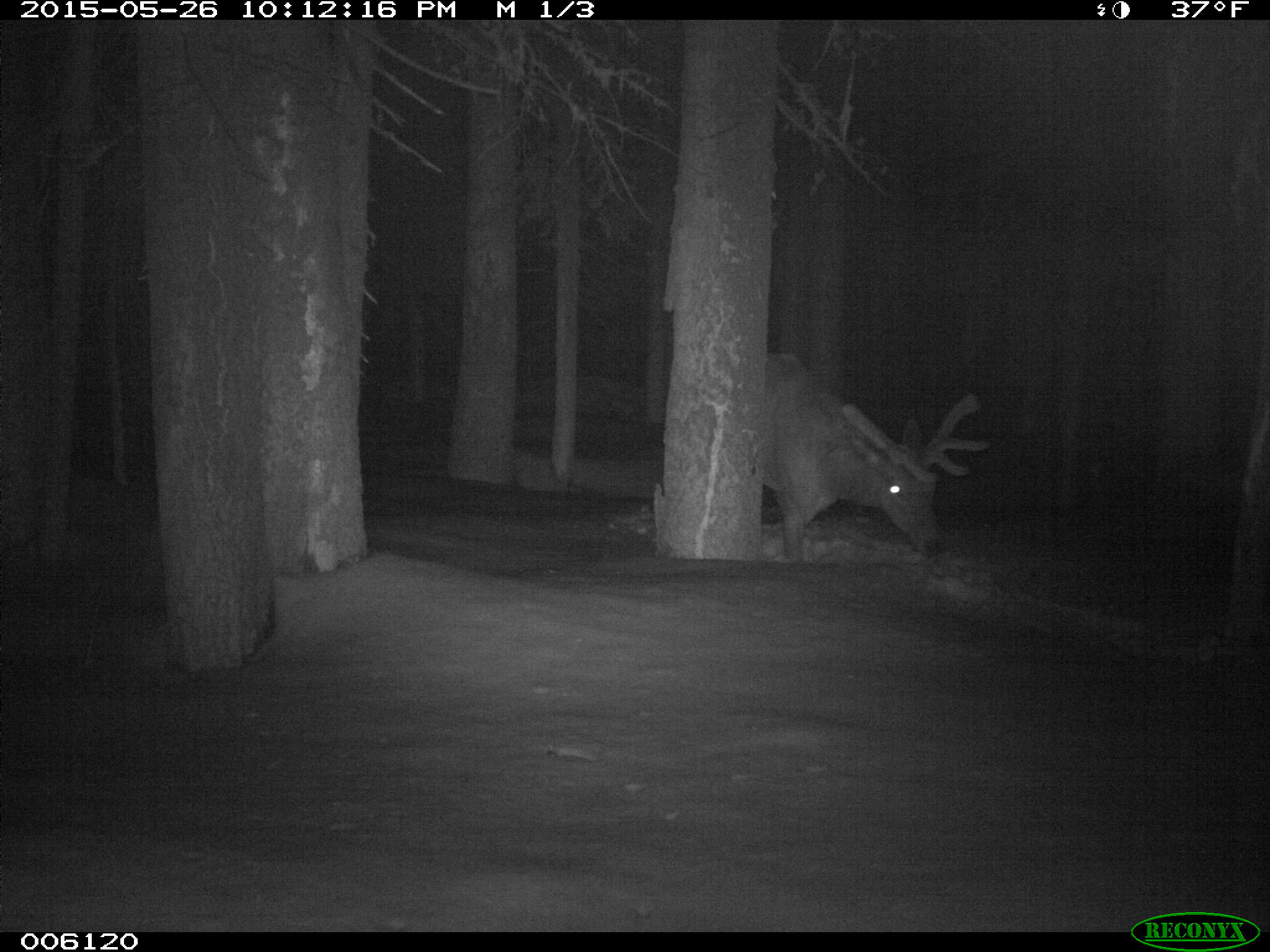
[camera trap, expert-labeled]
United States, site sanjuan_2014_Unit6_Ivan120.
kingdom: Animalia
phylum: Chordata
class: Mammalia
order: Artiodactyla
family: Cervidae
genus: Cervus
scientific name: Cervus elaphus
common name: red deer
Cervus elaphus (red deer).